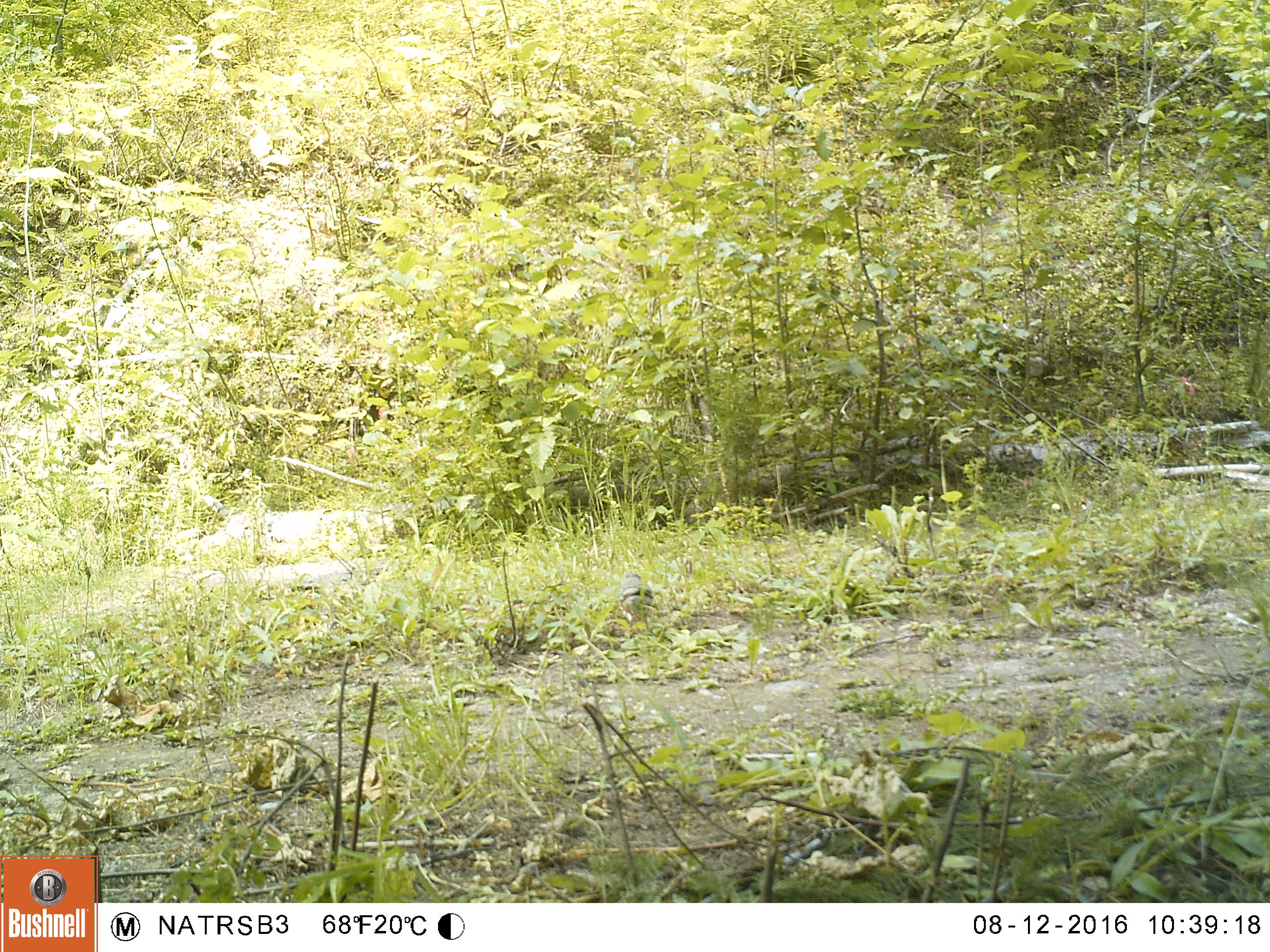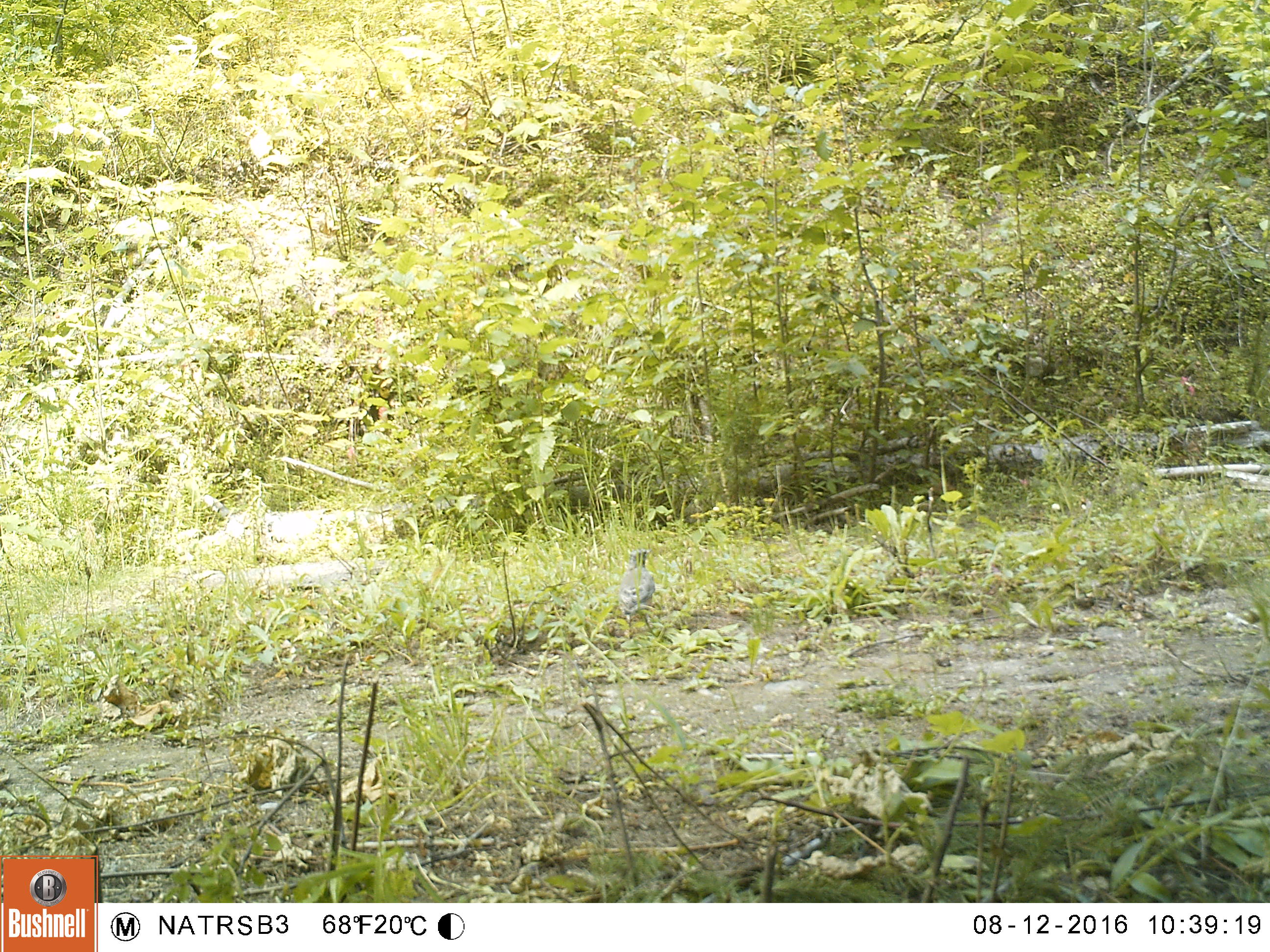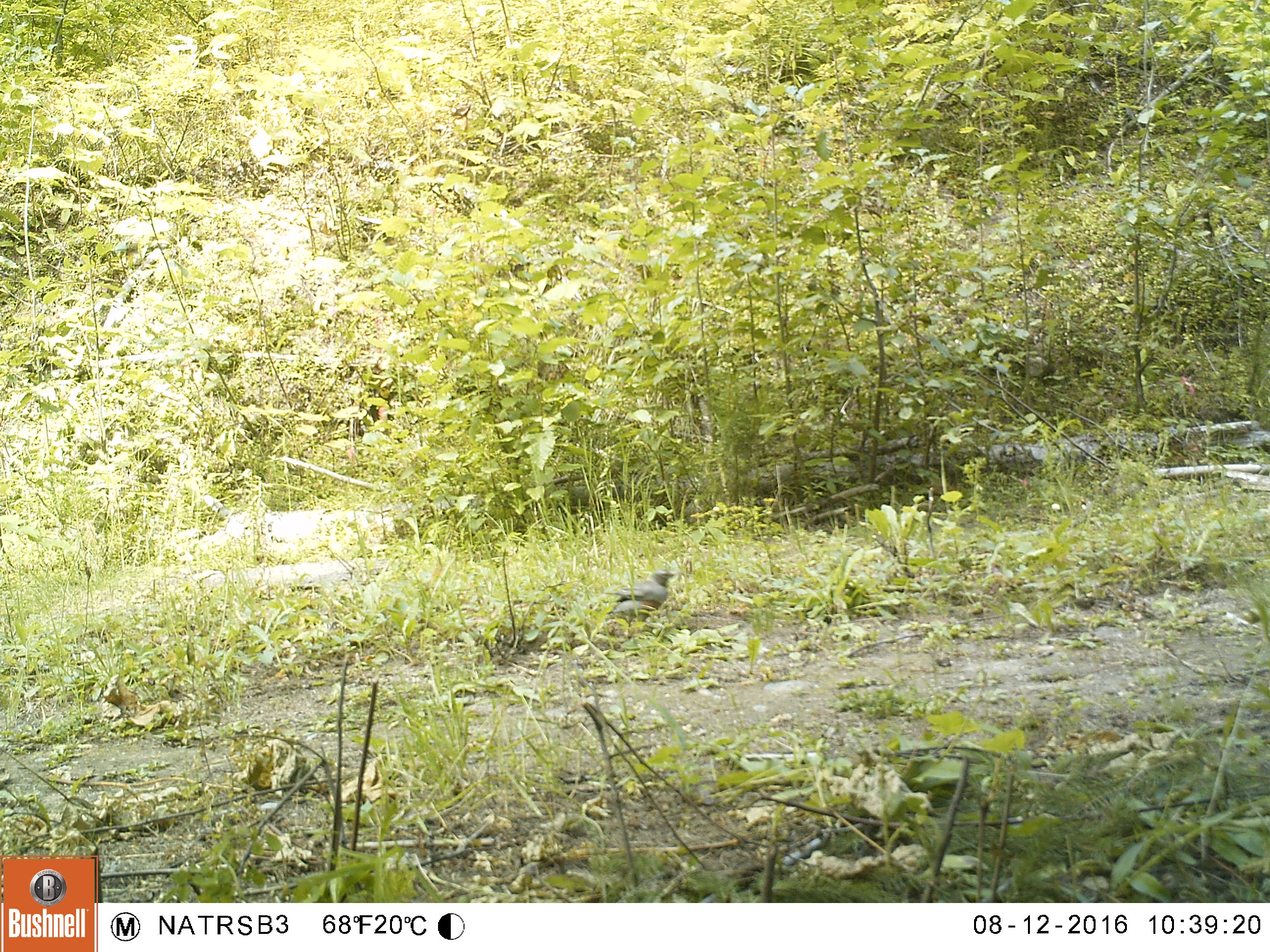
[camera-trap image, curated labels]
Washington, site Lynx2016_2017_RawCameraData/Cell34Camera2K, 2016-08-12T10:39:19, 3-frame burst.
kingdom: Animalia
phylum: Chordata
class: Aves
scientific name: Aves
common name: birds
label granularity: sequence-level